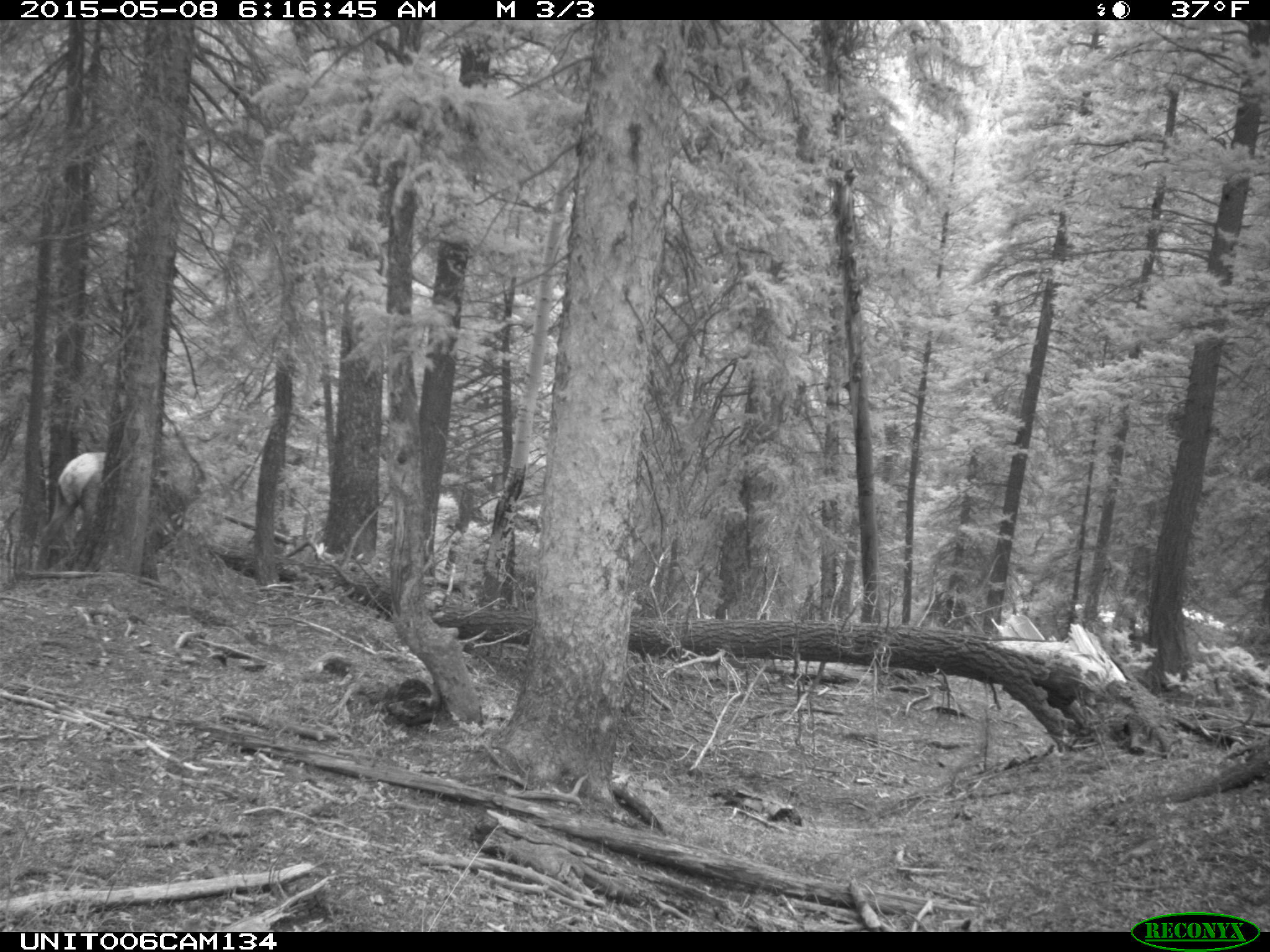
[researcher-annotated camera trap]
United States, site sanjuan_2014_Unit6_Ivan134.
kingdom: Animalia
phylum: Chordata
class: Mammalia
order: Artiodactyla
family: Cervidae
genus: Cervus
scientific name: Cervus elaphus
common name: red deer